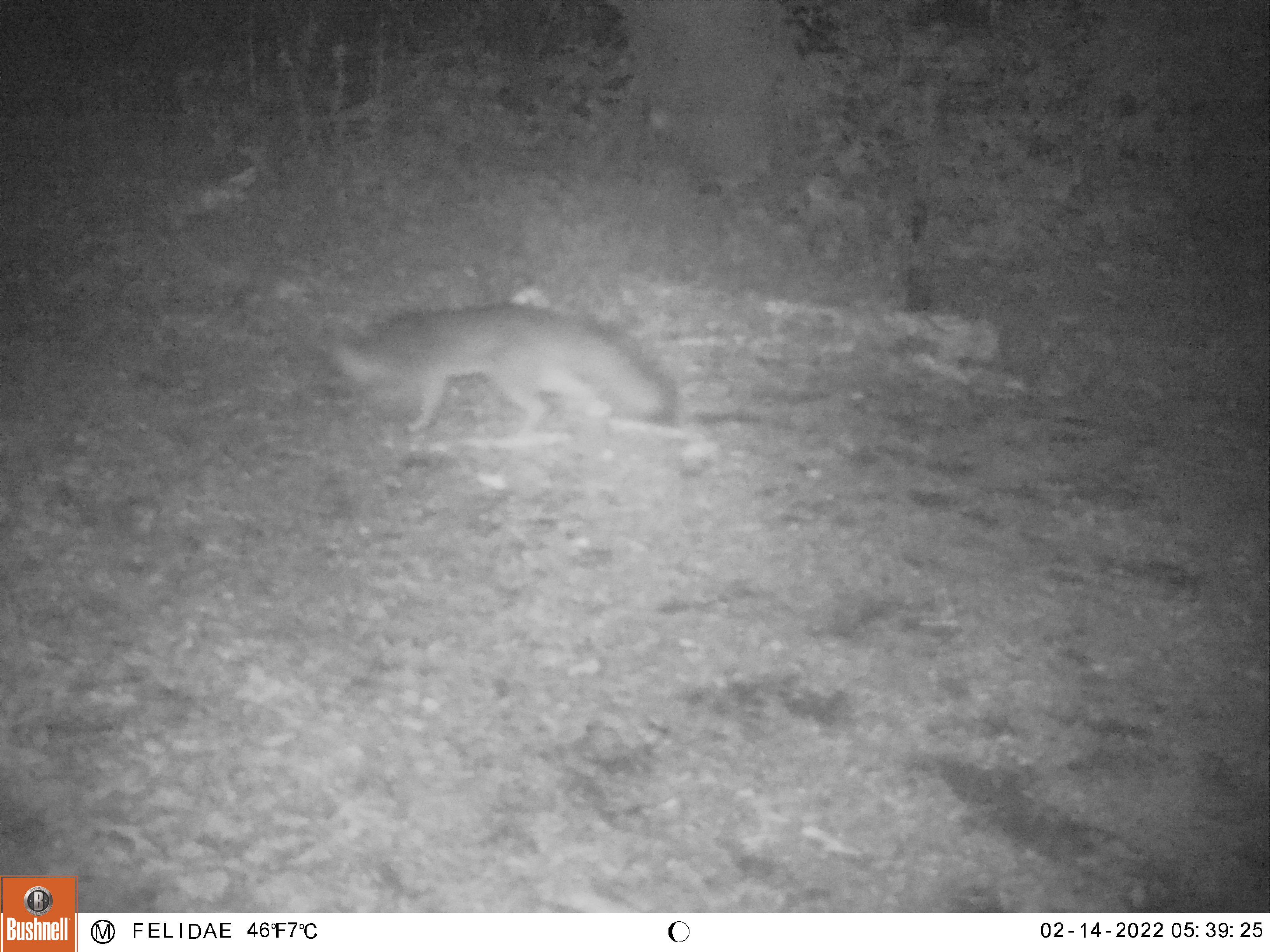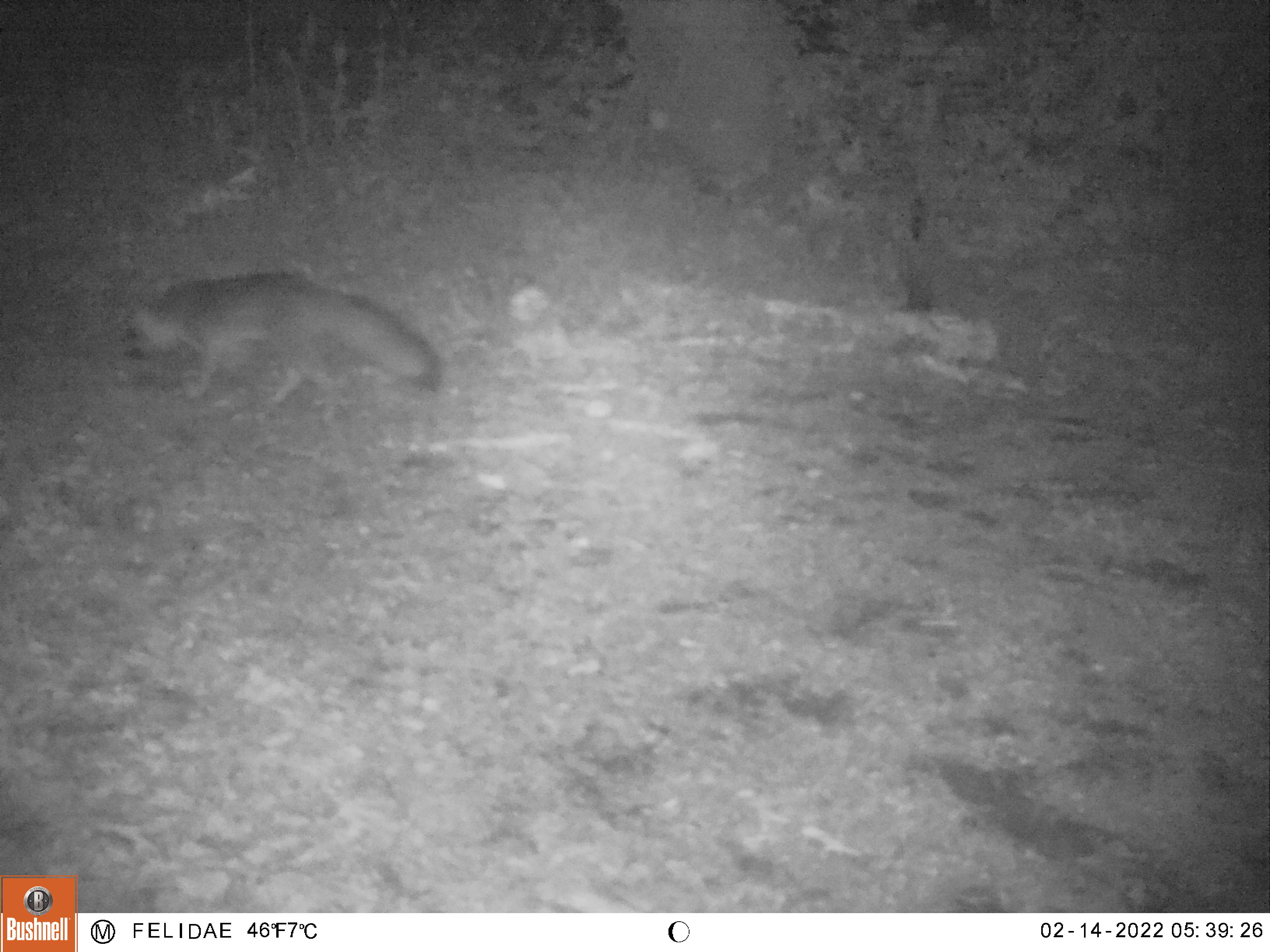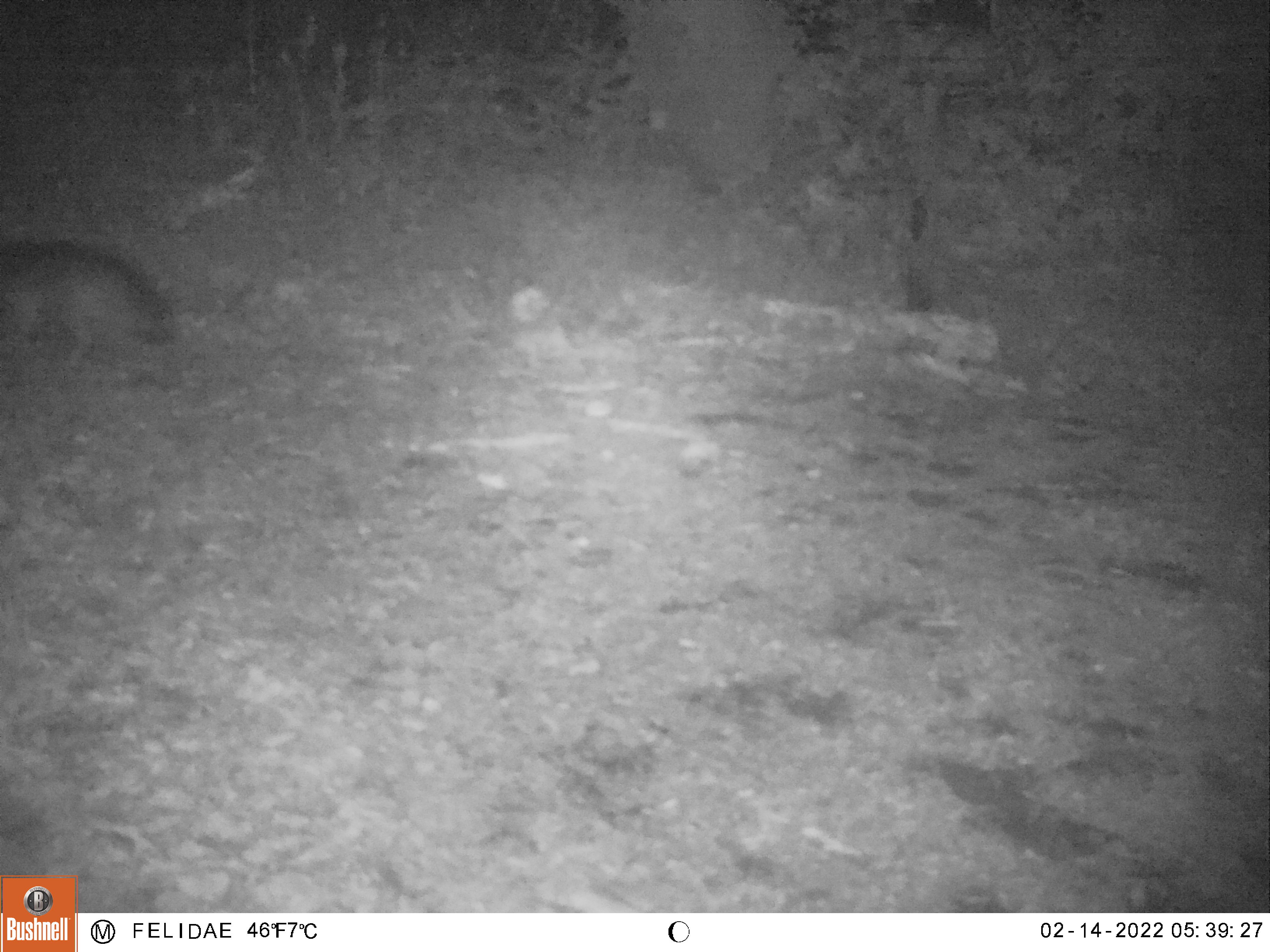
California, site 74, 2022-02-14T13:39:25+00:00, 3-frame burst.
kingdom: Animalia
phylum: Chordata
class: Mammalia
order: Carnivora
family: Canidae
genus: Urocyon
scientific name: Urocyon cinereoargenteus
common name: gray fox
Gray fox (Urocyon cinereoargenteus).